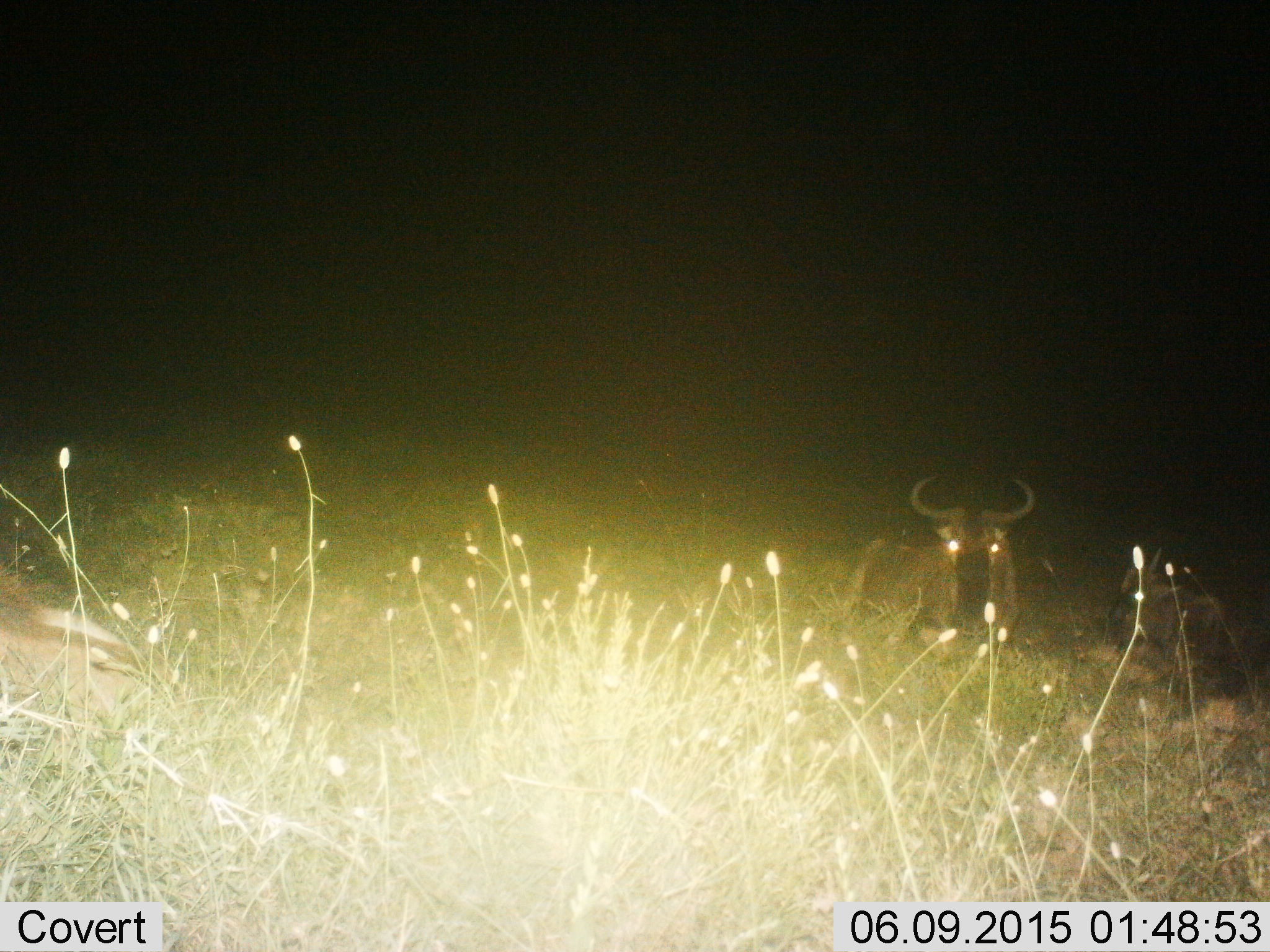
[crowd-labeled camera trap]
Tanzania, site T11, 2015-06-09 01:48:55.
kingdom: Animalia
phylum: Chordata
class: Mammalia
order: Artiodactyla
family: Bovidae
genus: Connochaetes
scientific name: Connochaetes taurinus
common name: blue wildebeest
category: wildebeest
Wildebeest (blue wildebeest) (Connochaetes taurinus), count 1. Behavior (volunteer vote fractions): standing 30%, resting 70%, moving 0%, interacting 0%. Young present (vote fraction): 10%. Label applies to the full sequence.